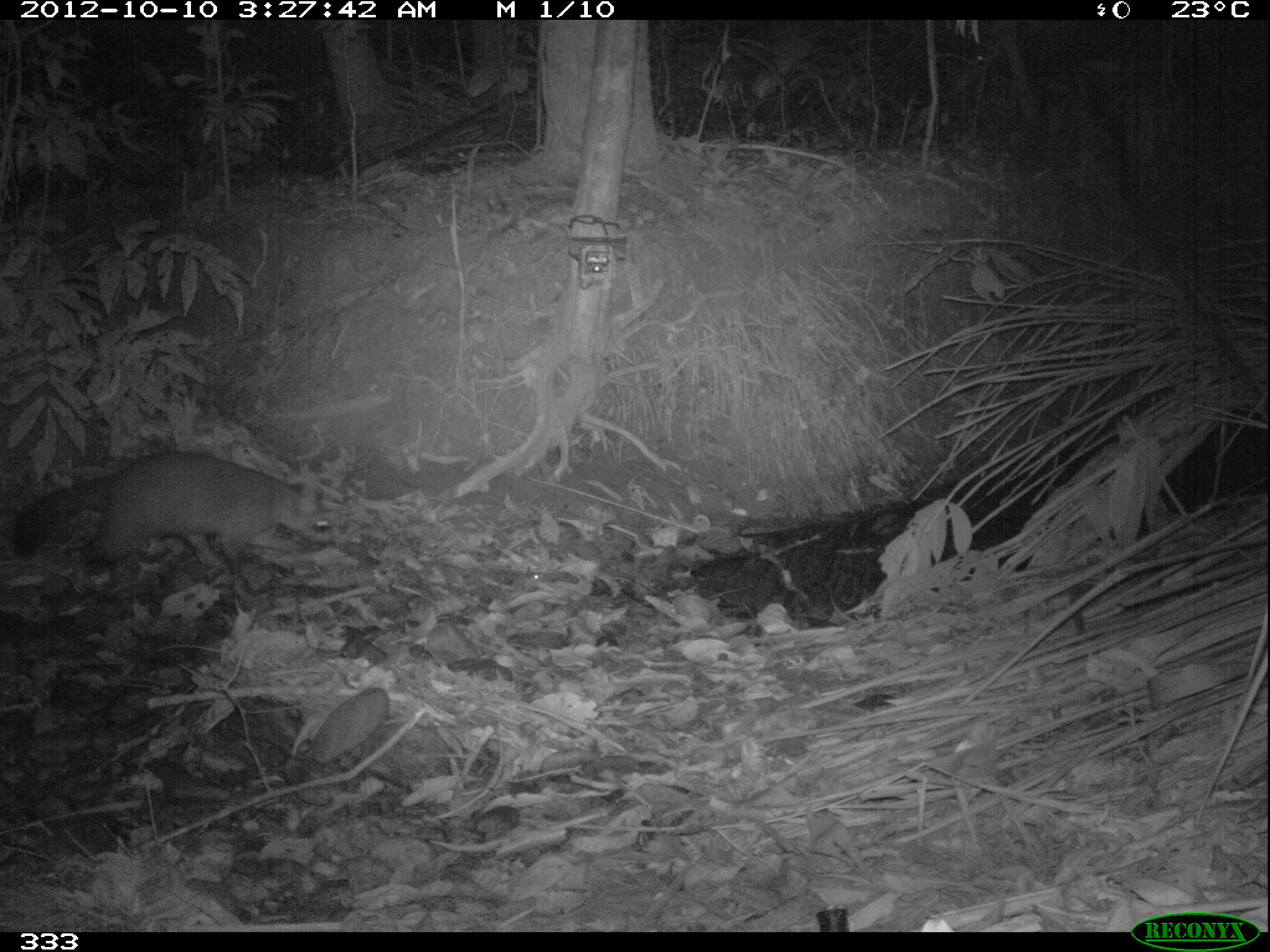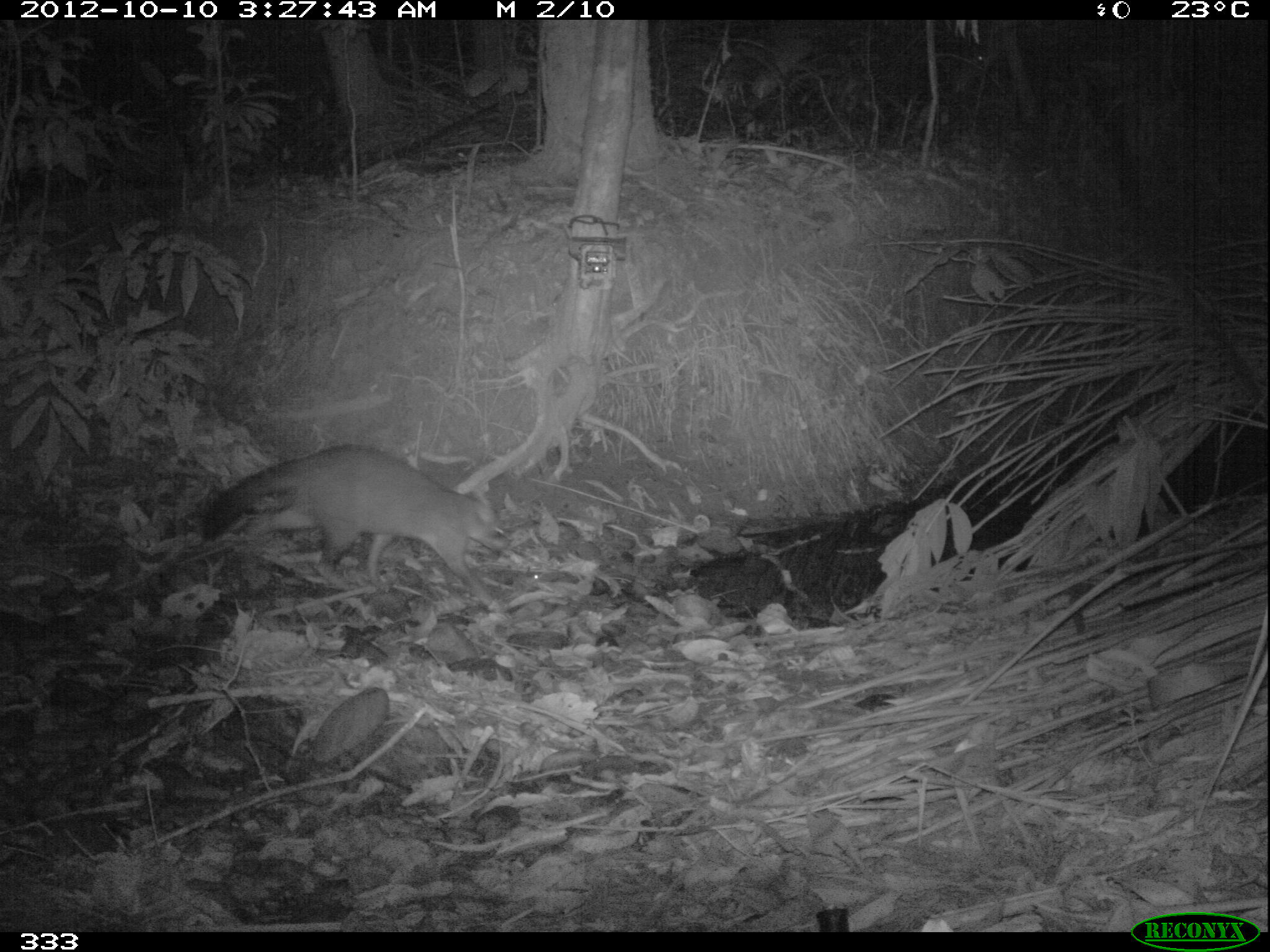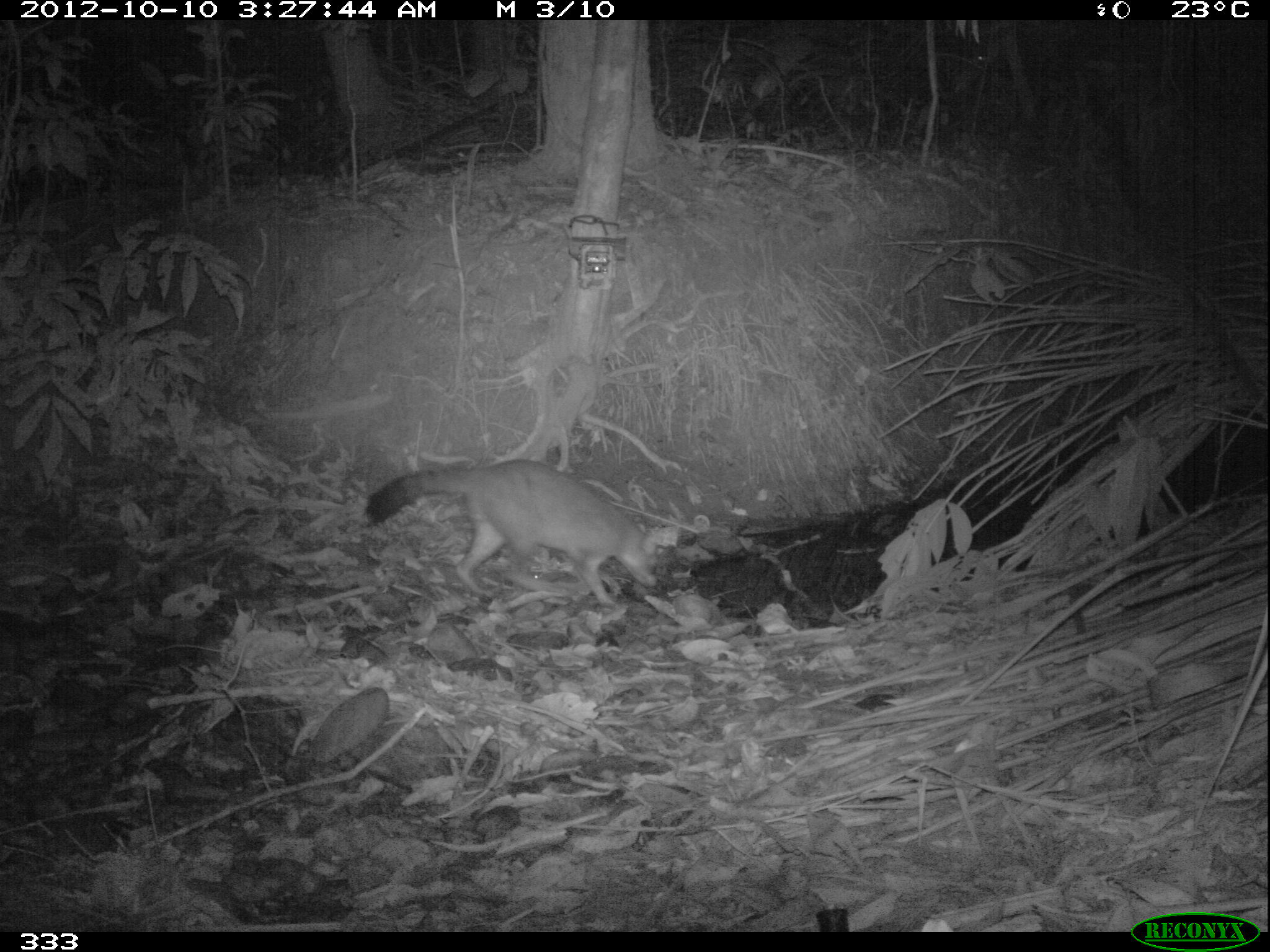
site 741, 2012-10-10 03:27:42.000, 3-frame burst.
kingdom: Animalia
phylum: Chordata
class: Mammalia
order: Carnivora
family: Procyonidae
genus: Procyon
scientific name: Procyon cancrivorus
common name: crab-eating raccoon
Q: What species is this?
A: Procyon cancrivorus (crab-eating raccoon).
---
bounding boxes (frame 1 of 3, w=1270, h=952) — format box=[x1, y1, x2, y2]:
procyon cancrivorus: box=[13, 448, 333, 588]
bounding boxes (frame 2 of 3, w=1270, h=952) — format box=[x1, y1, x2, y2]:
procyon cancrivorus: box=[199, 444, 511, 614]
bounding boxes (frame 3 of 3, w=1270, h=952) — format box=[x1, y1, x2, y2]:
procyon cancrivorus: box=[364, 457, 660, 607]